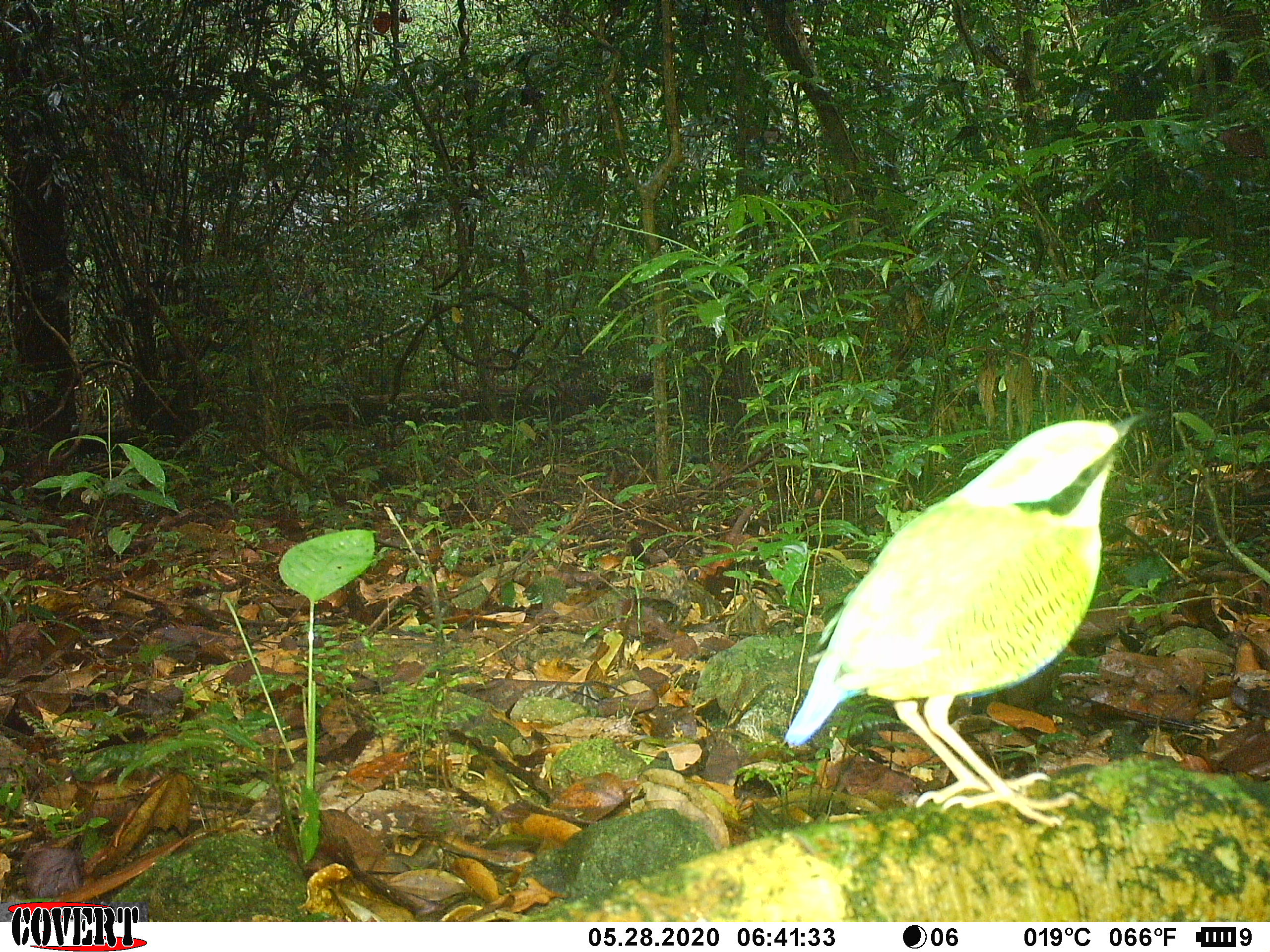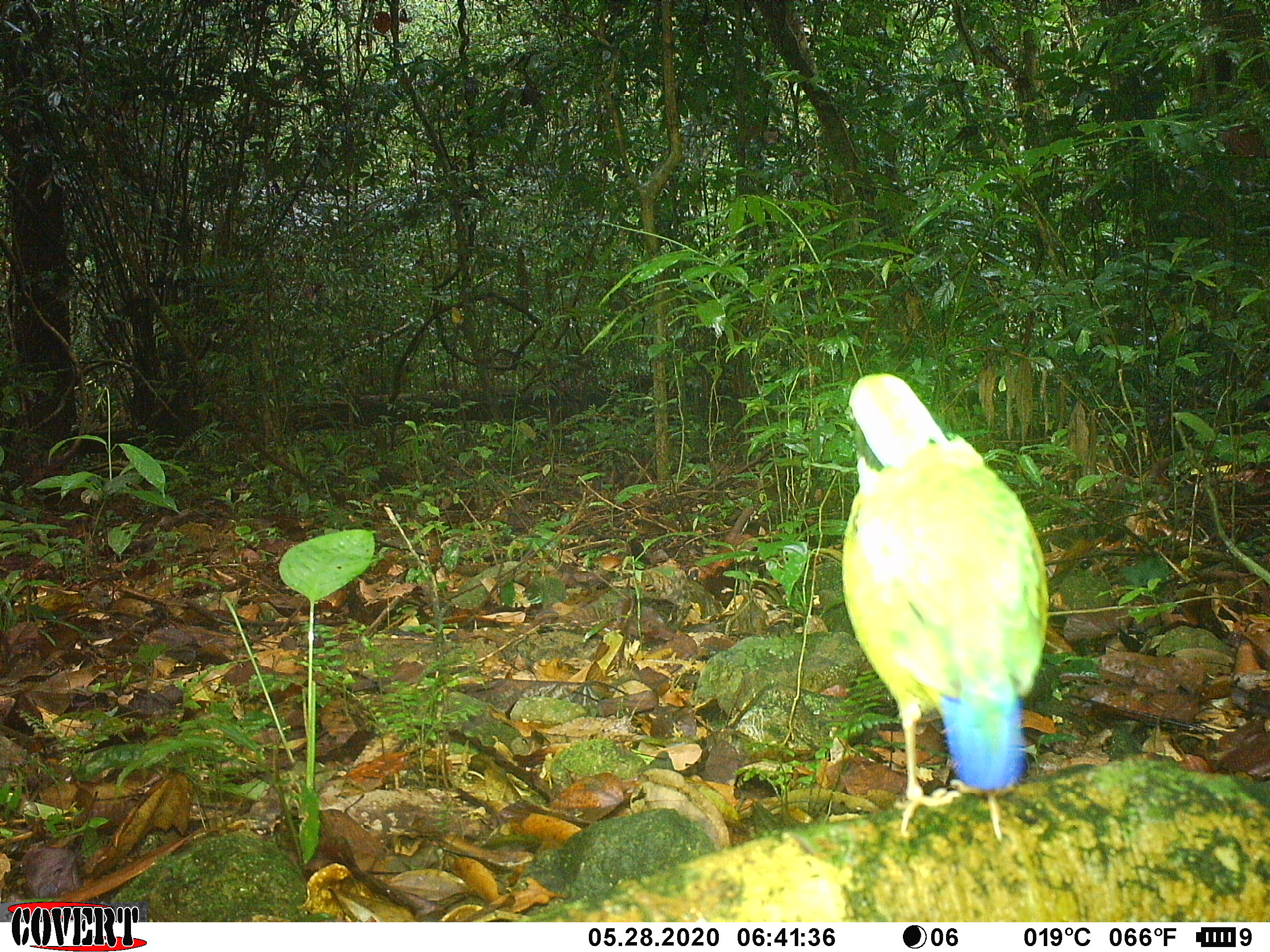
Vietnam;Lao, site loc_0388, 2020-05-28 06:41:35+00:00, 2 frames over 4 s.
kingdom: Animalia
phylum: Chordata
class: Aves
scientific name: Aves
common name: bird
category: unidentified bird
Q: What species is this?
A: Unidentified bird (bird) (Aves).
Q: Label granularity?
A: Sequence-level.